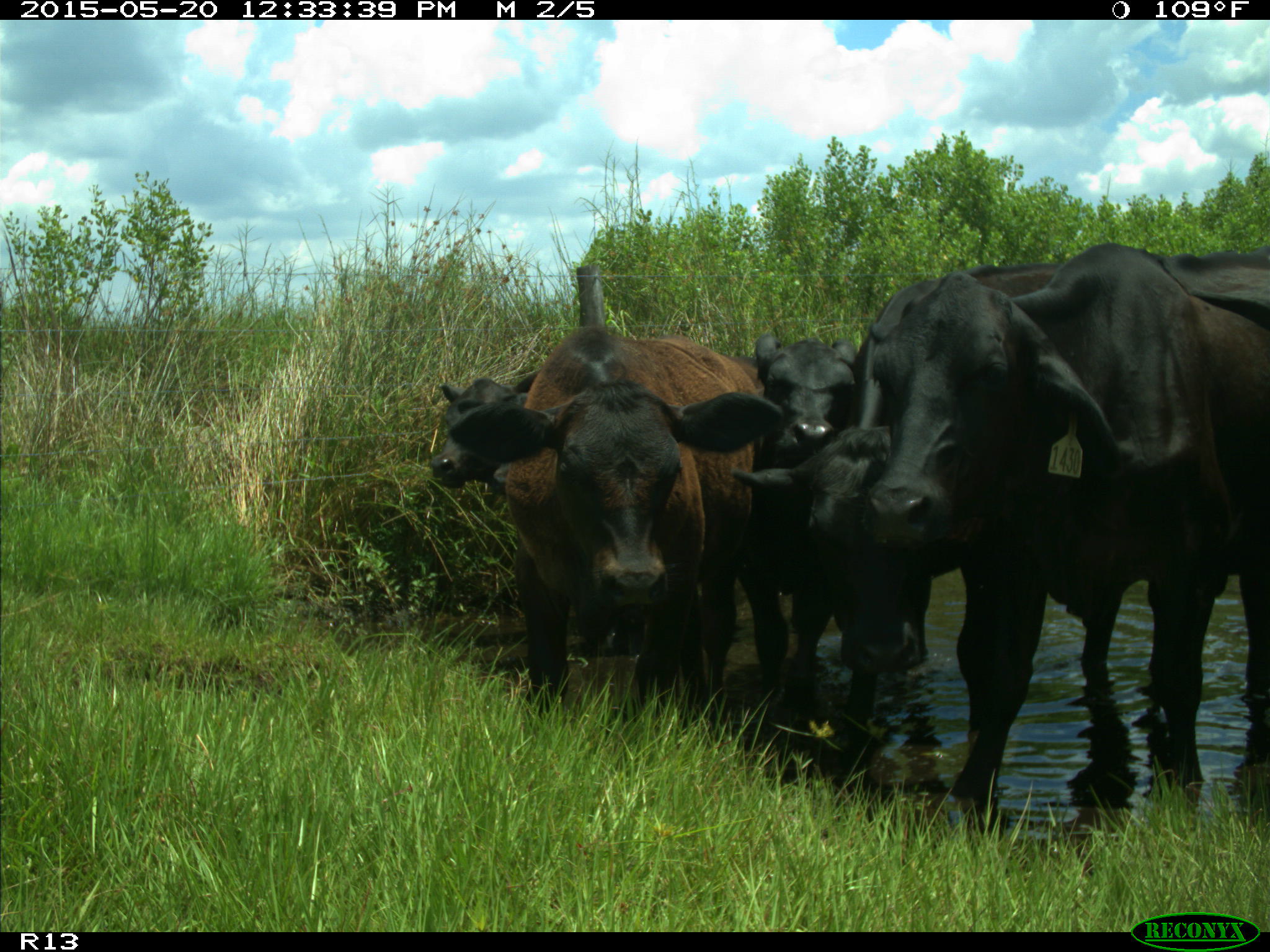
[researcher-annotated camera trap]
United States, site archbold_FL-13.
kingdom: Animalia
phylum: Chordata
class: Mammalia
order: Artiodactyla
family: Bovidae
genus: Bos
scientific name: Bos taurus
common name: domestic cow